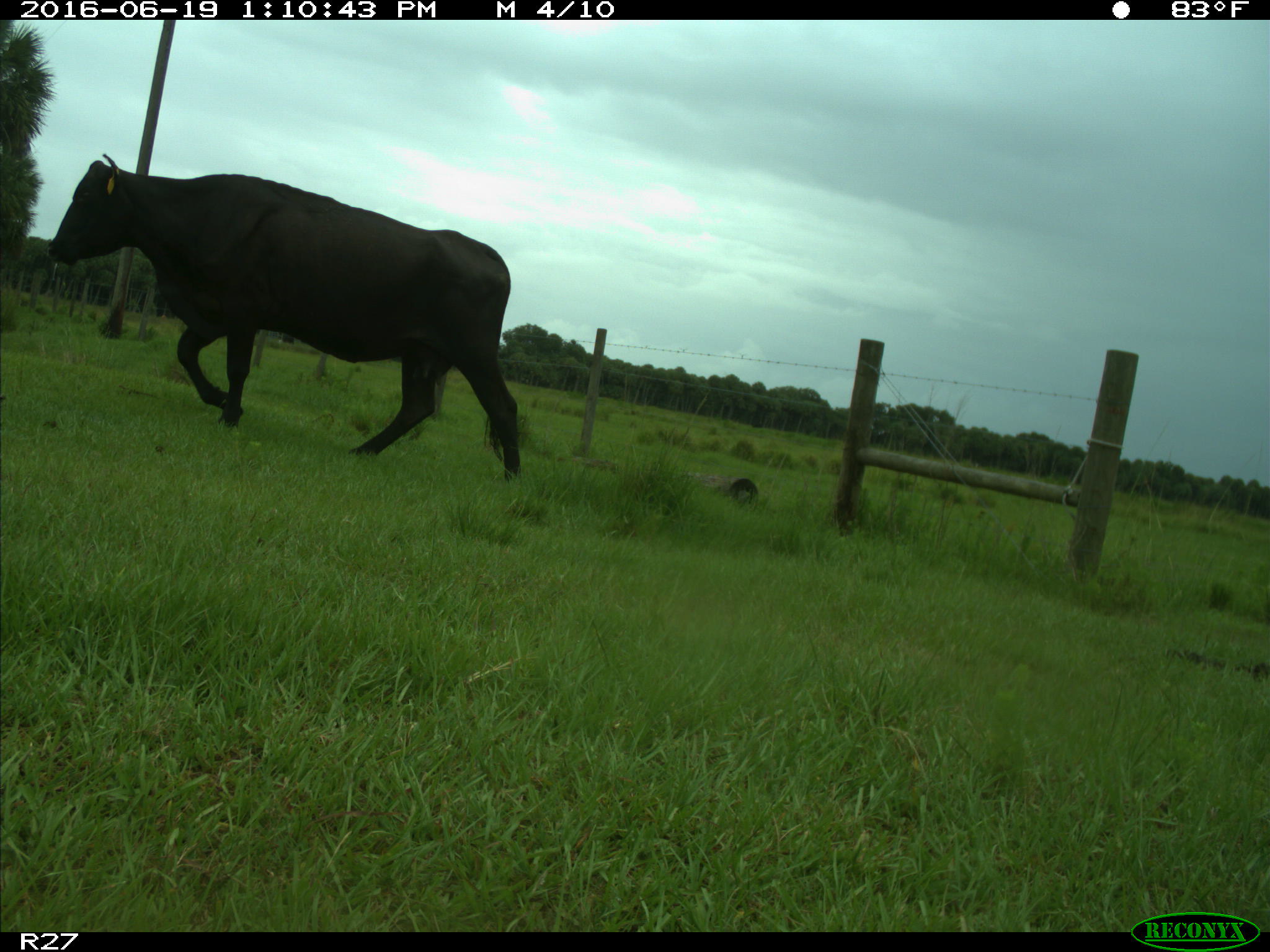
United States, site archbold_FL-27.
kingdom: Animalia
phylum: Chordata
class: Mammalia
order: Artiodactyla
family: Bovidae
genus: Bos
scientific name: Bos taurus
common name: domestic cow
Bos taurus (domestic cow).